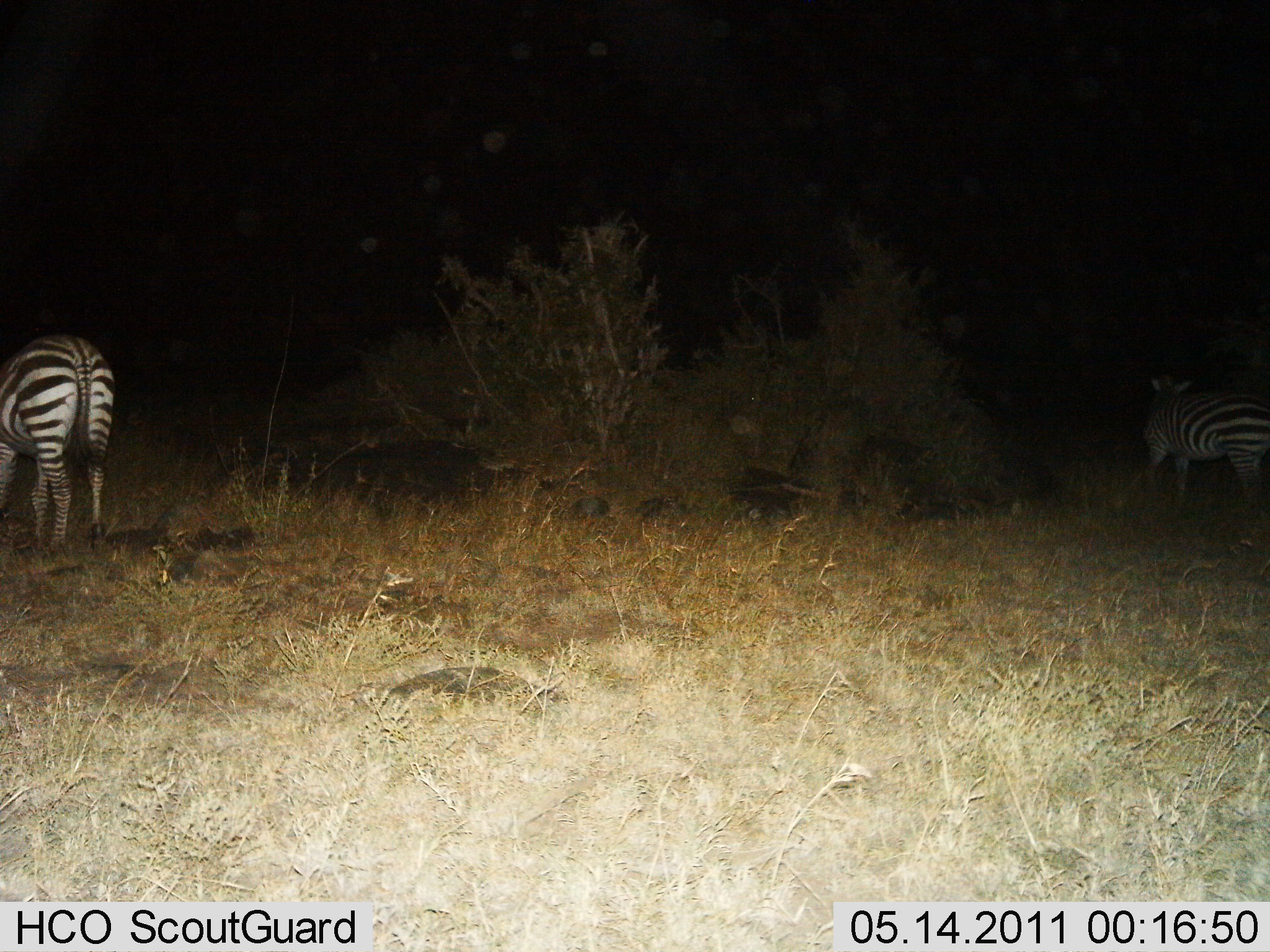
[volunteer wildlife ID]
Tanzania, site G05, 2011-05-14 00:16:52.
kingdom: Animalia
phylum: Chordata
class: Mammalia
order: Perissodactyla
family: Equidae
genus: Equus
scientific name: Equus quagga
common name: plains zebra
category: zebra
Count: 2.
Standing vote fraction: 62%.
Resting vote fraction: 0%.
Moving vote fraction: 23%.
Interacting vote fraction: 0%.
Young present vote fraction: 0%.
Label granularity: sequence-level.